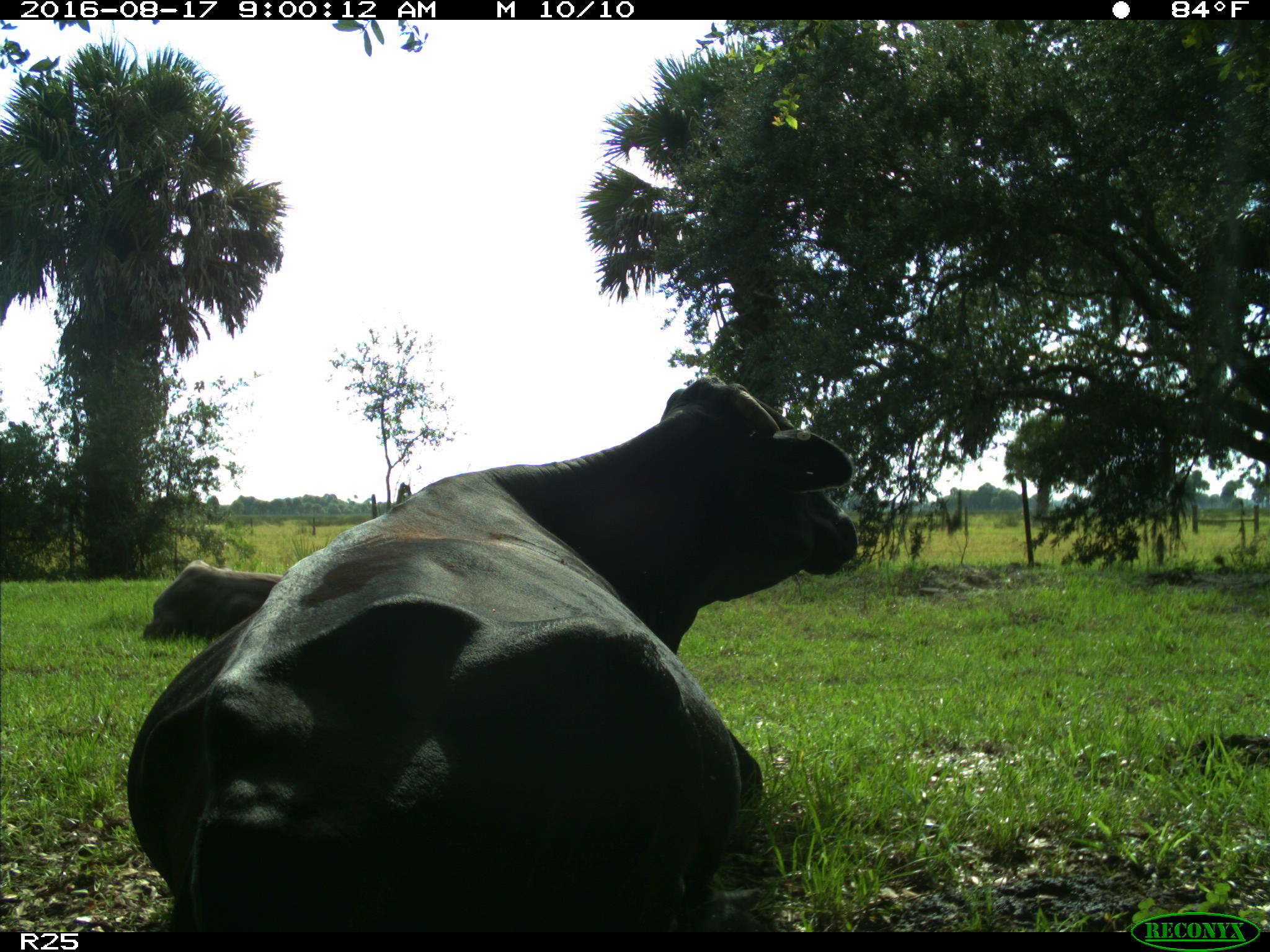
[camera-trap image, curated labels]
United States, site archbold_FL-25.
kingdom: Animalia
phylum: Chordata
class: Mammalia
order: Artiodactyla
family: Bovidae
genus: Bos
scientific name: Bos taurus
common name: domestic cow